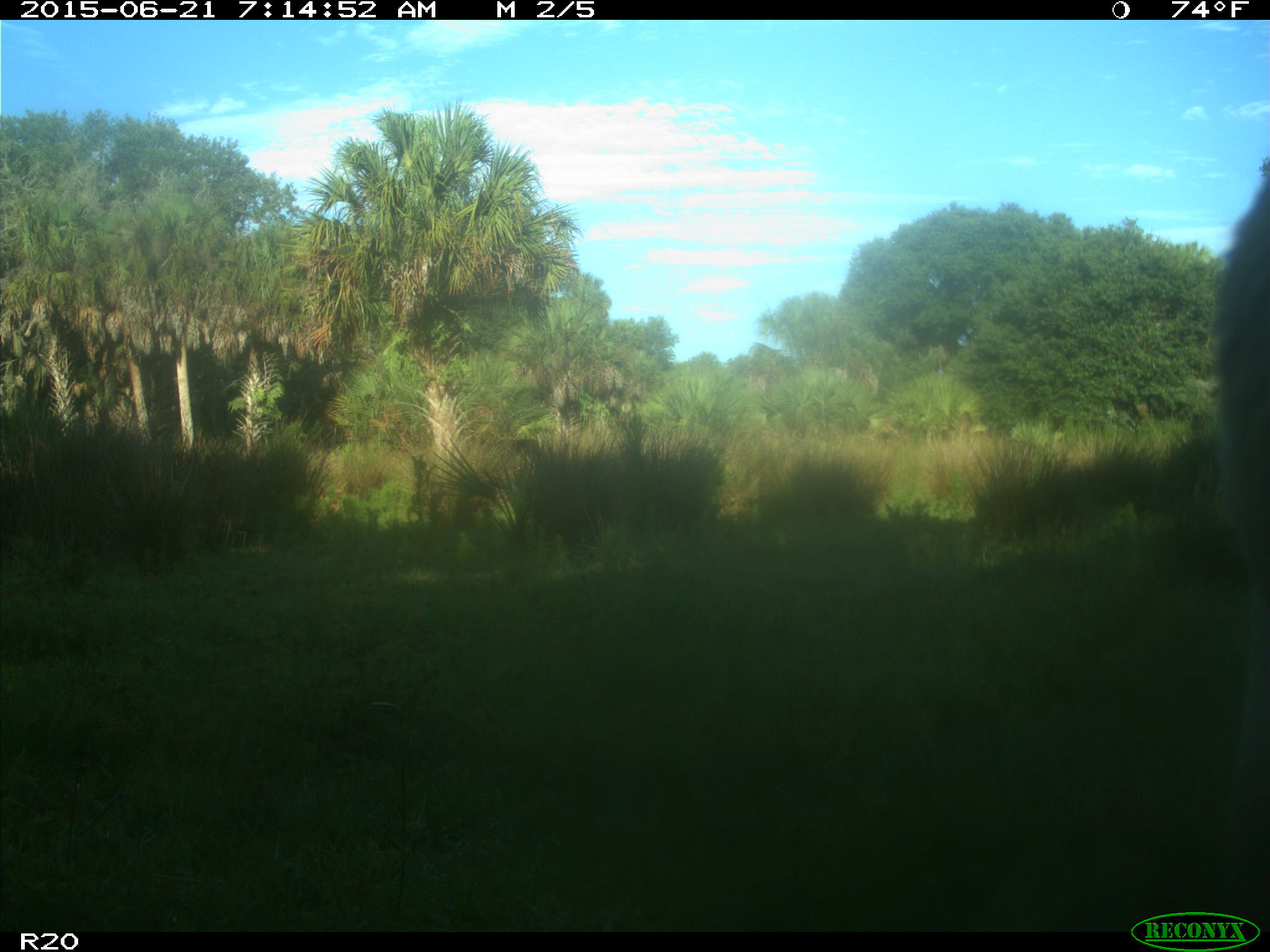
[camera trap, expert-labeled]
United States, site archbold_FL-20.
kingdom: Animalia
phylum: Chordata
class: Mammalia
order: Artiodactyla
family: Bovidae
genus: Bos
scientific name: Bos taurus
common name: domestic cow